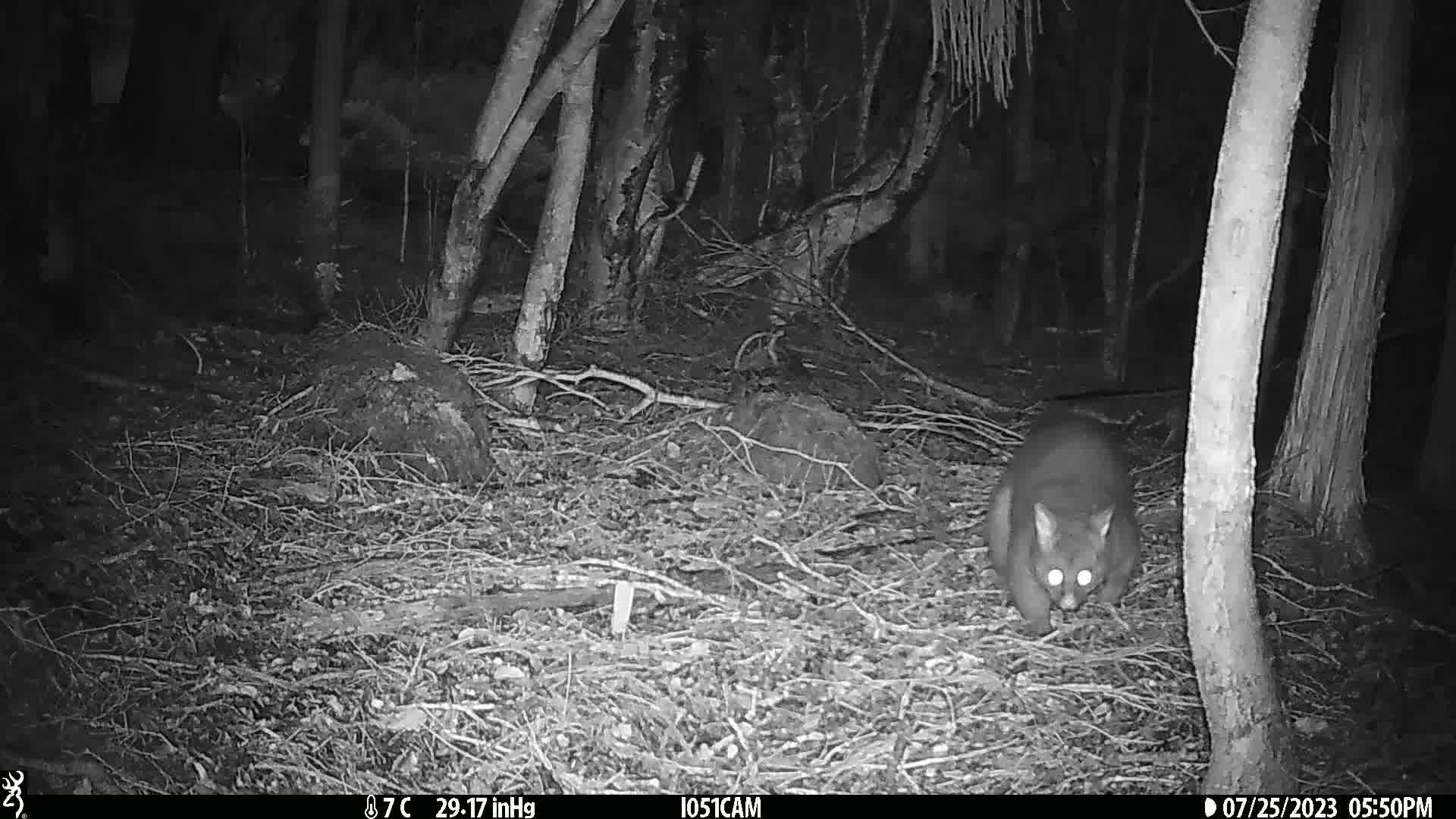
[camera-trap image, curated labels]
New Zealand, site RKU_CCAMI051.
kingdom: Animalia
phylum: Chordata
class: Mammalia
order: Diprotodontia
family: Phalangeridae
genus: Trichosurus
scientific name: Trichosurus vulpecula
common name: common brushtail possum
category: possum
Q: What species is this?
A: Possum (common brushtail possum) (Trichosurus vulpecula).